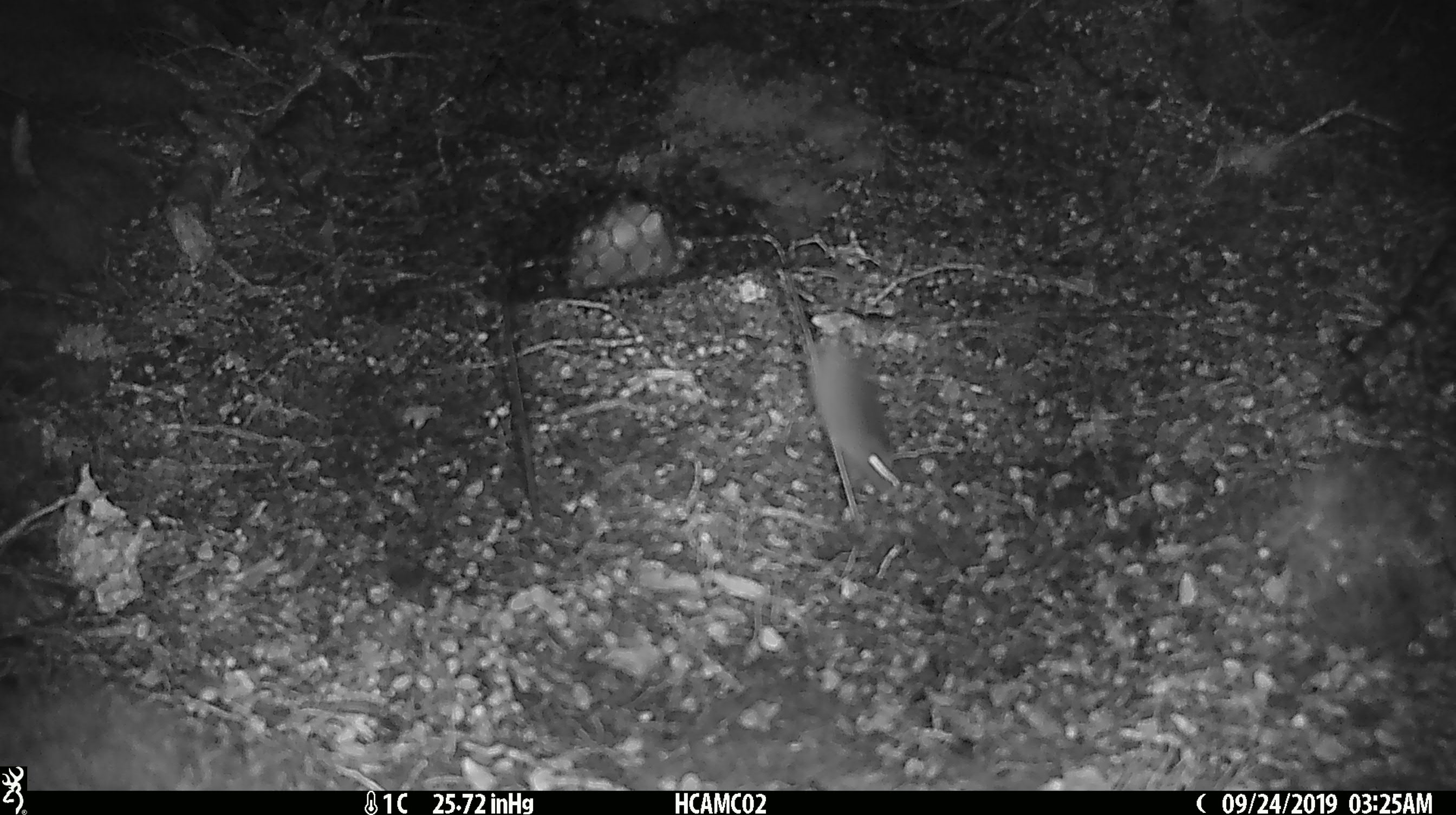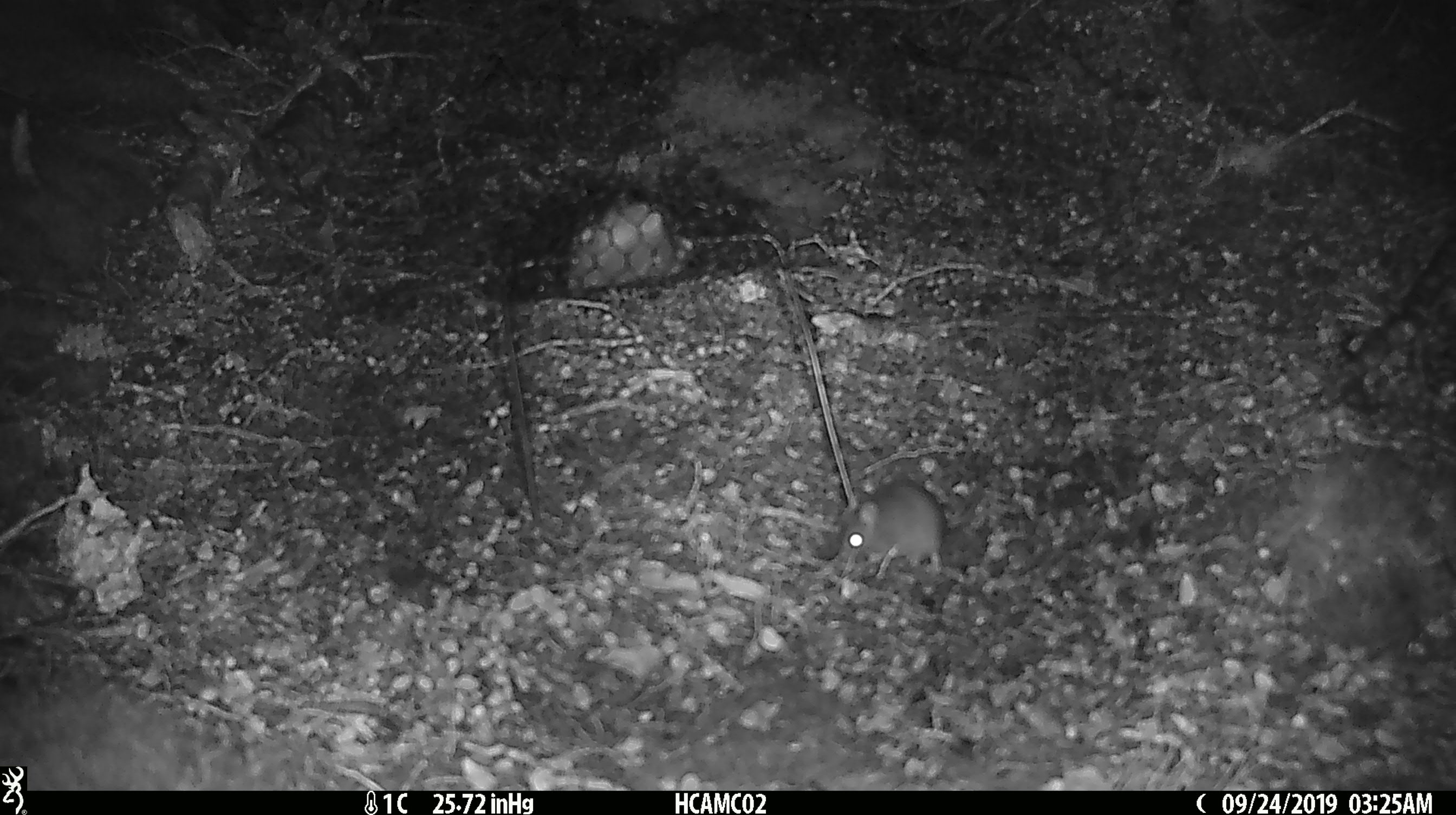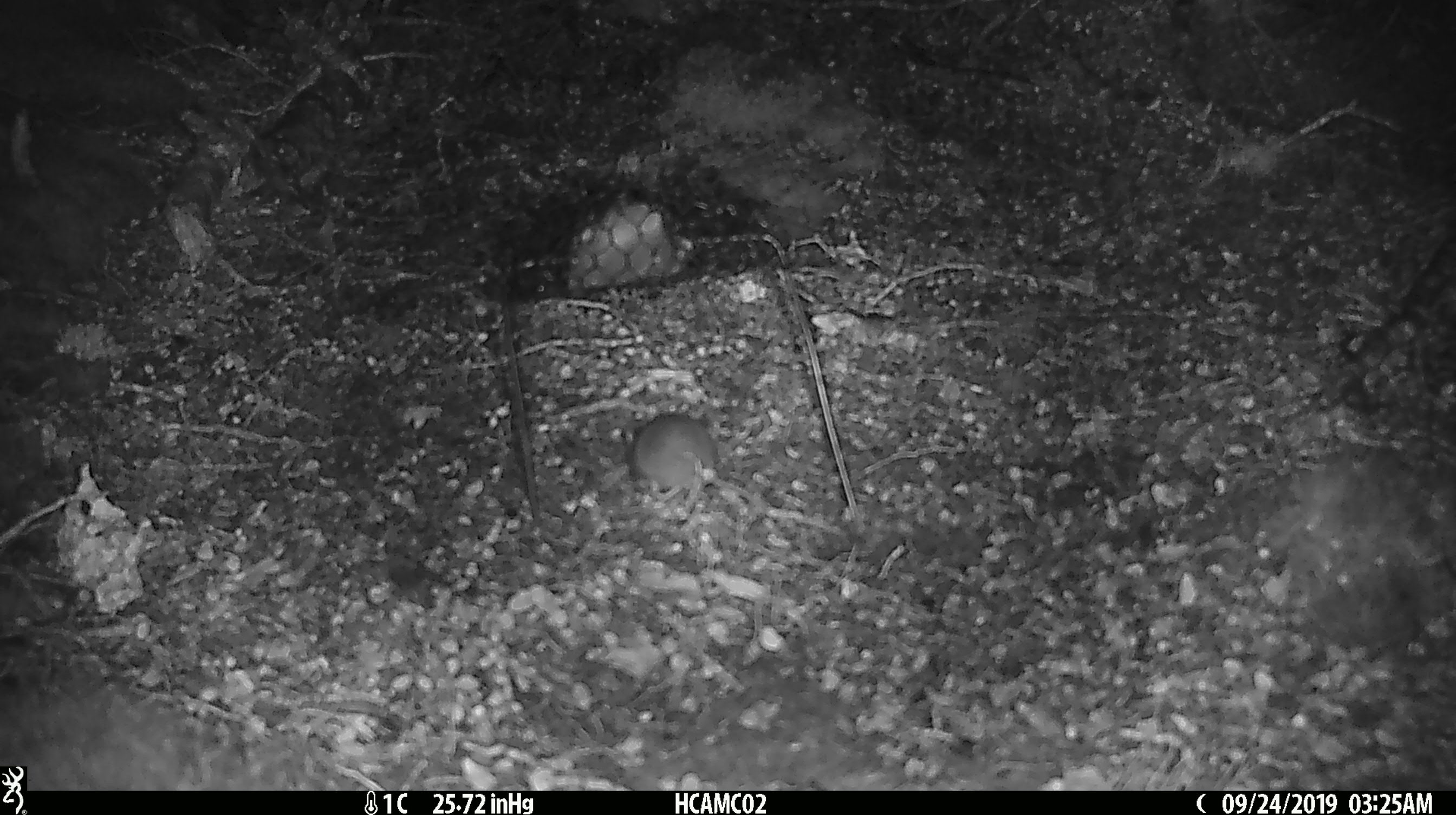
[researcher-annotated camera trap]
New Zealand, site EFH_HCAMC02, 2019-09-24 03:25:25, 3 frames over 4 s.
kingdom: Animalia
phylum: Chordata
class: Mammalia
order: Rodentia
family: Muridae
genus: Mus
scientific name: Mus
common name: mouse